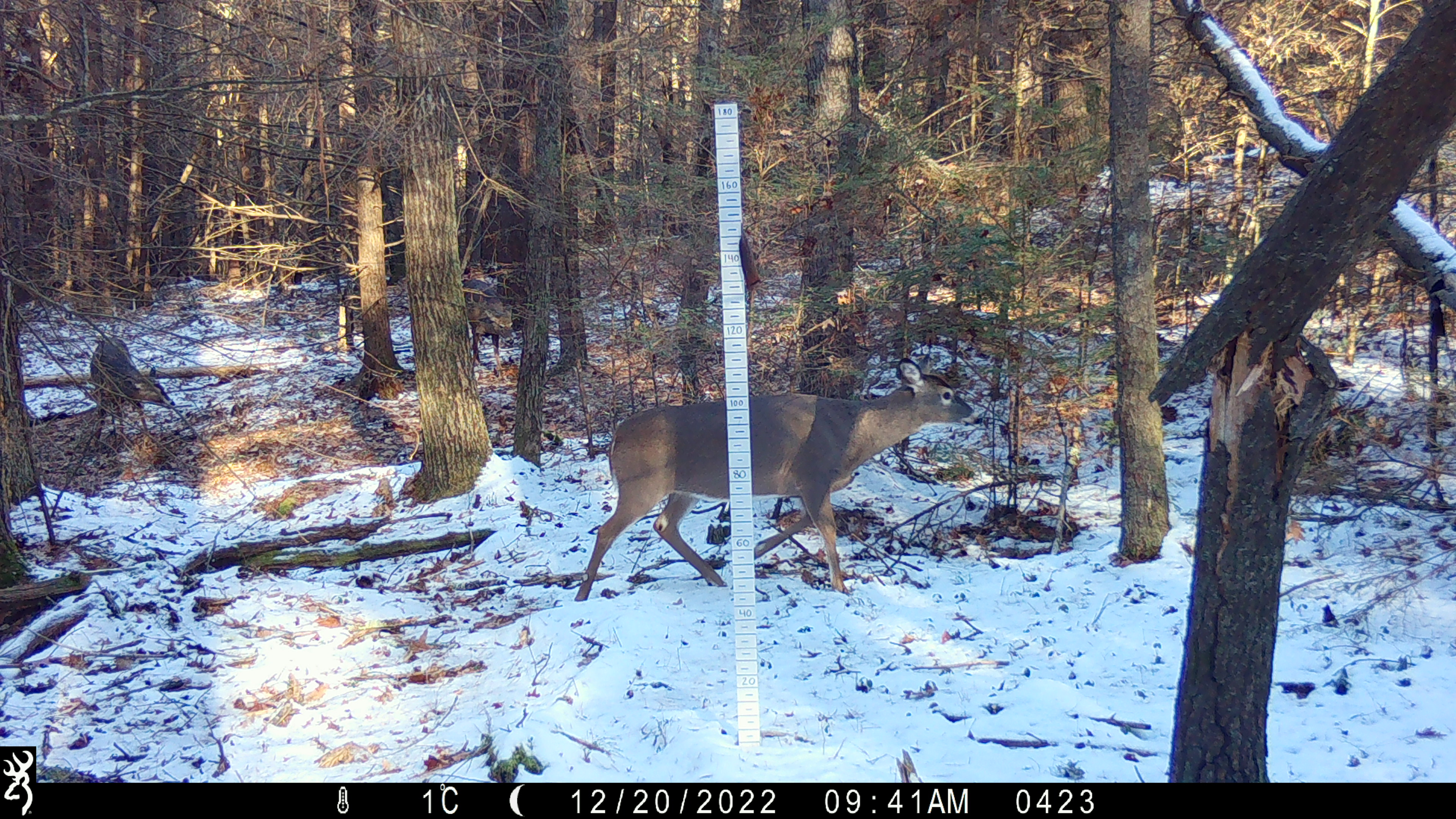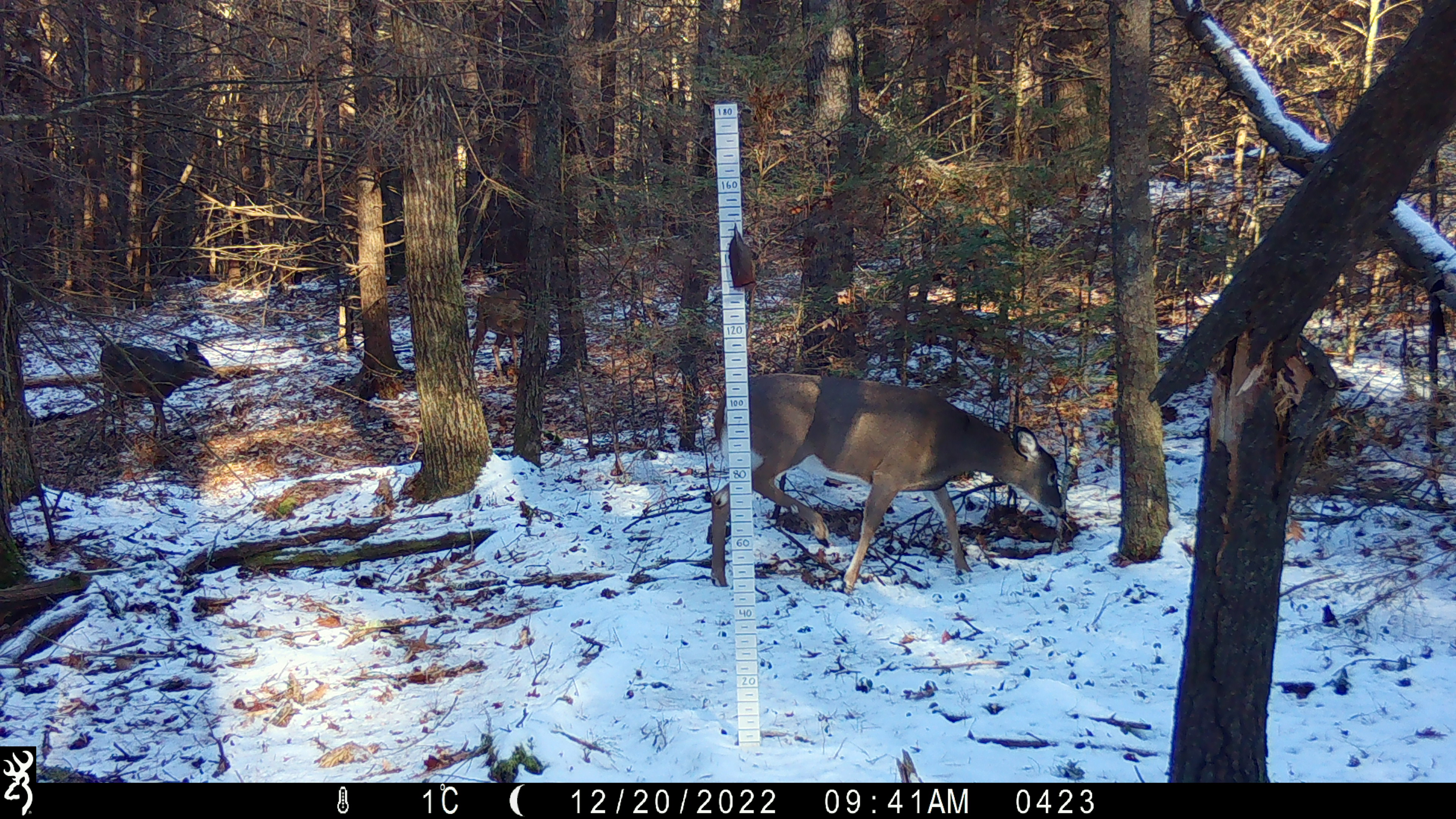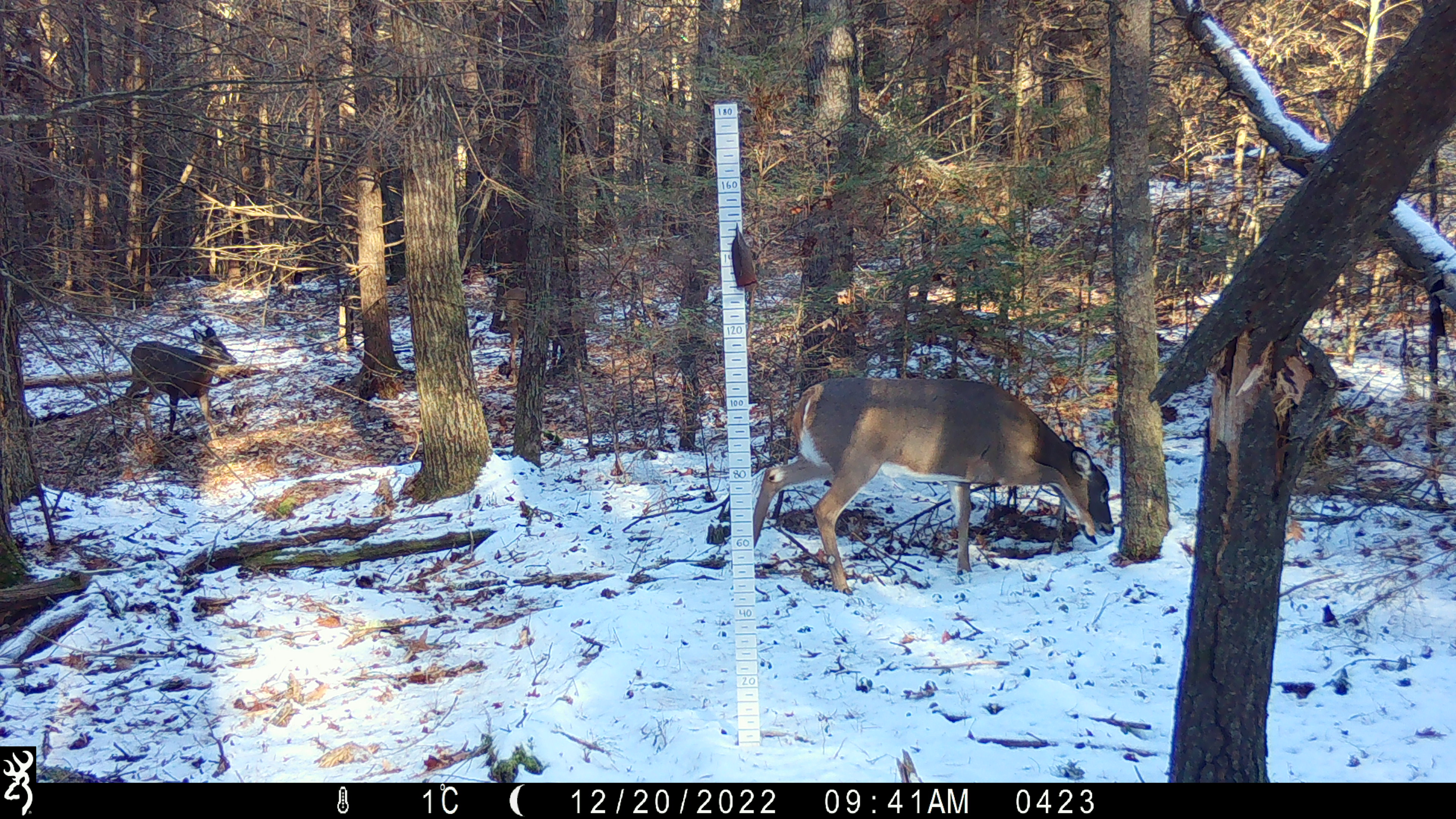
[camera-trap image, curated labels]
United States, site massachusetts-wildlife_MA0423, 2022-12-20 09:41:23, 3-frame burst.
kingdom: Animalia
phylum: Chordata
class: Mammalia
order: Artiodactyla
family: Cervidae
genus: Odocoileus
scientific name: Odocoileus virginianus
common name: white-tailed deer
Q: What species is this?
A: White-tailed deer (Odocoileus virginianus).